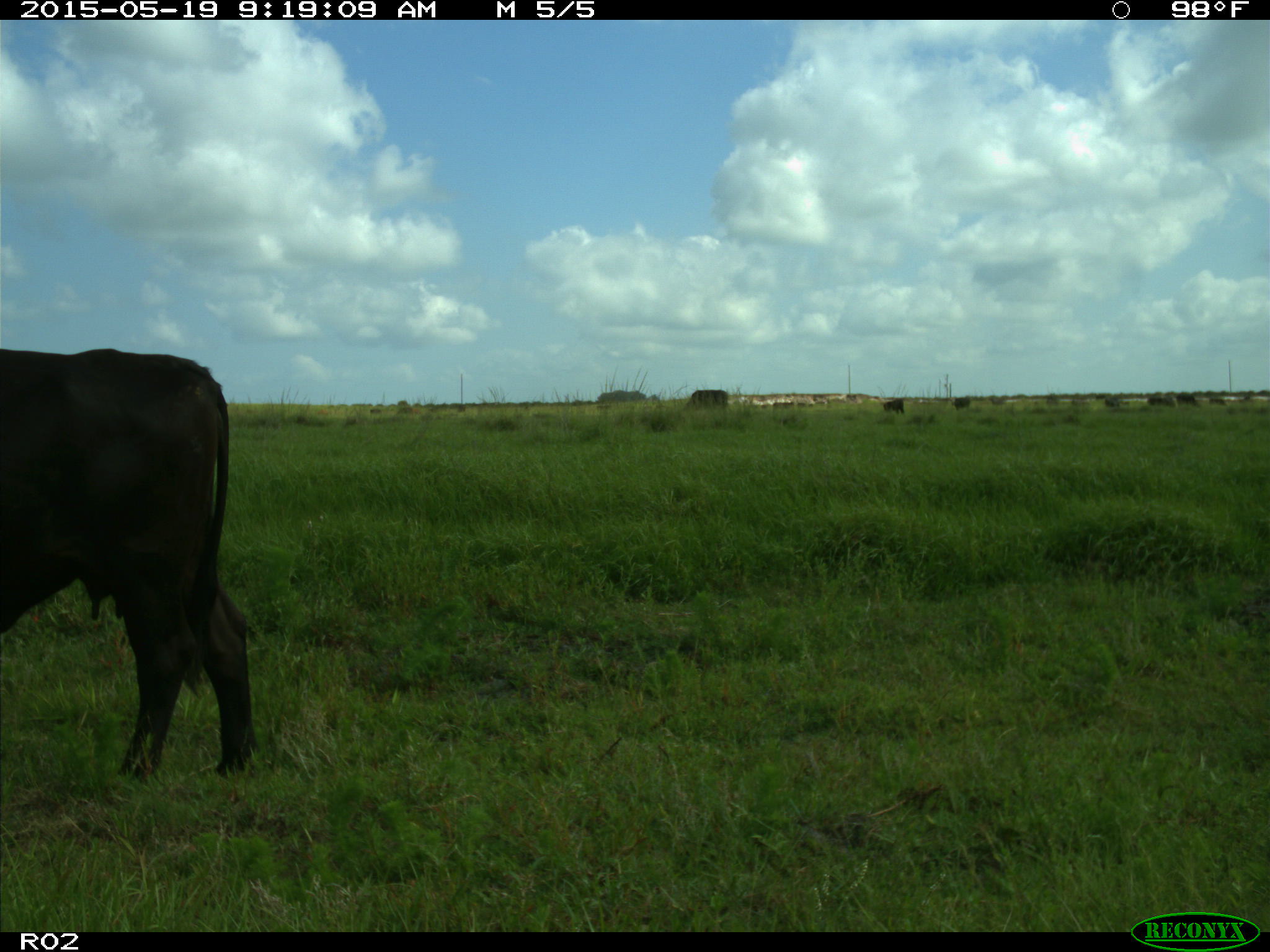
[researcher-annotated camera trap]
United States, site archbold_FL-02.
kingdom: Animalia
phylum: Chordata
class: Mammalia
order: Artiodactyla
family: Bovidae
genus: Bos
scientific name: Bos taurus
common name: domestic cow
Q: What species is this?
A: Bos taurus (domestic cow).